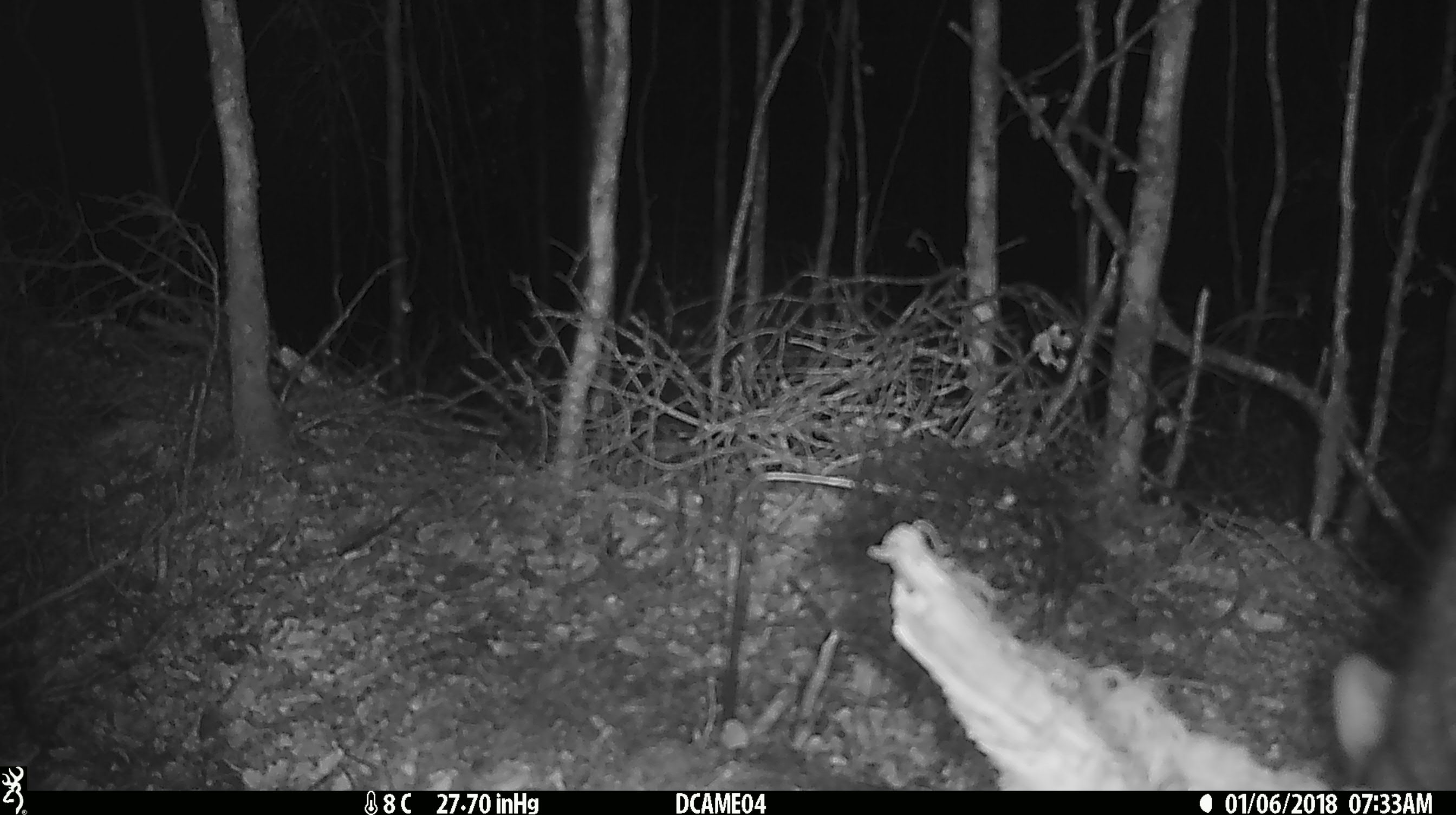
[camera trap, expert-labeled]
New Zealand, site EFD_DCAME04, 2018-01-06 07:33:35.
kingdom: Animalia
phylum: Chordata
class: Mammalia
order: Diprotodontia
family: Phalangeridae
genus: Trichosurus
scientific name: Trichosurus vulpecula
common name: common brushtail possum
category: possum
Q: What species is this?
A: Possum (common brushtail possum) (Trichosurus vulpecula).